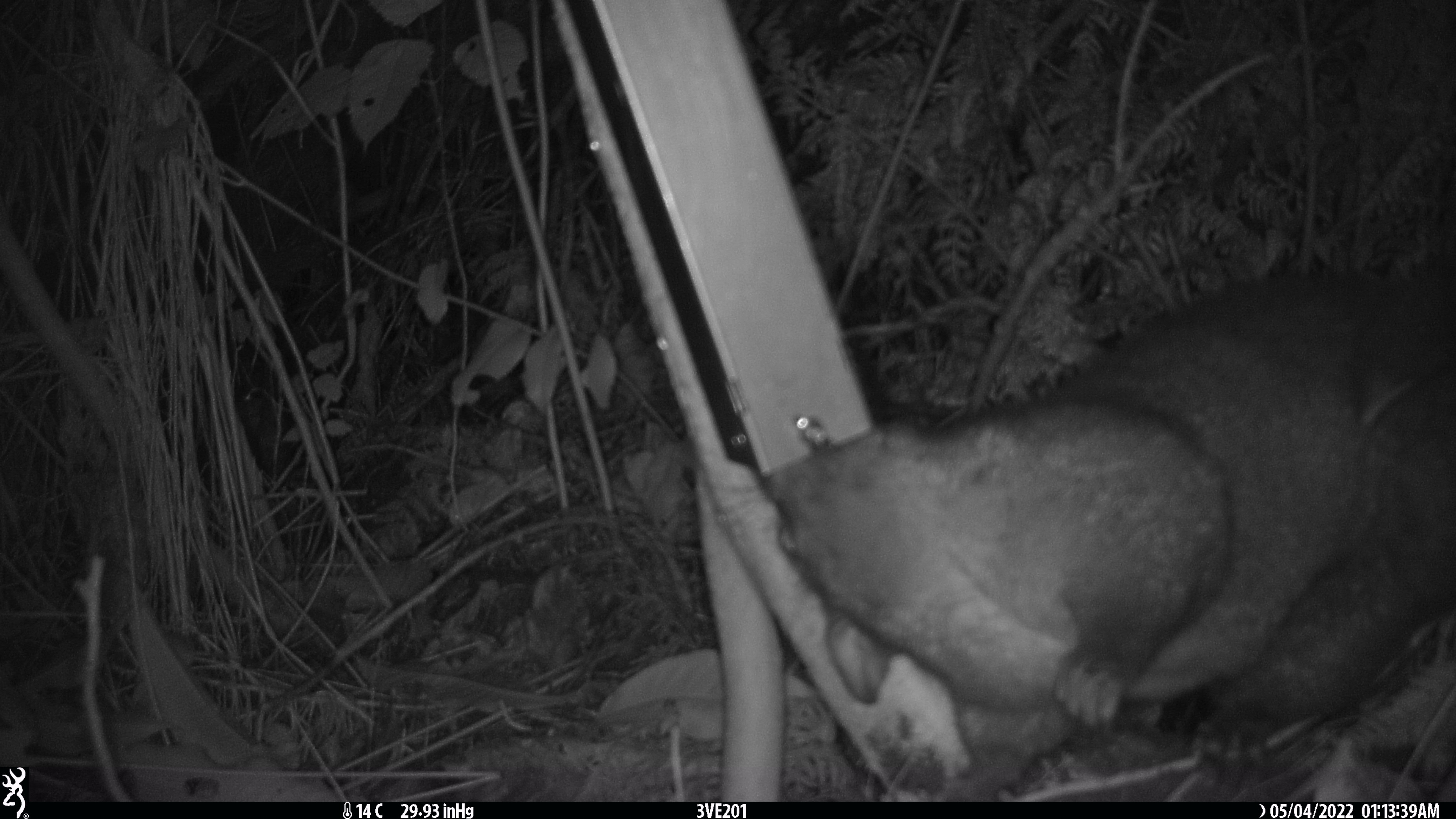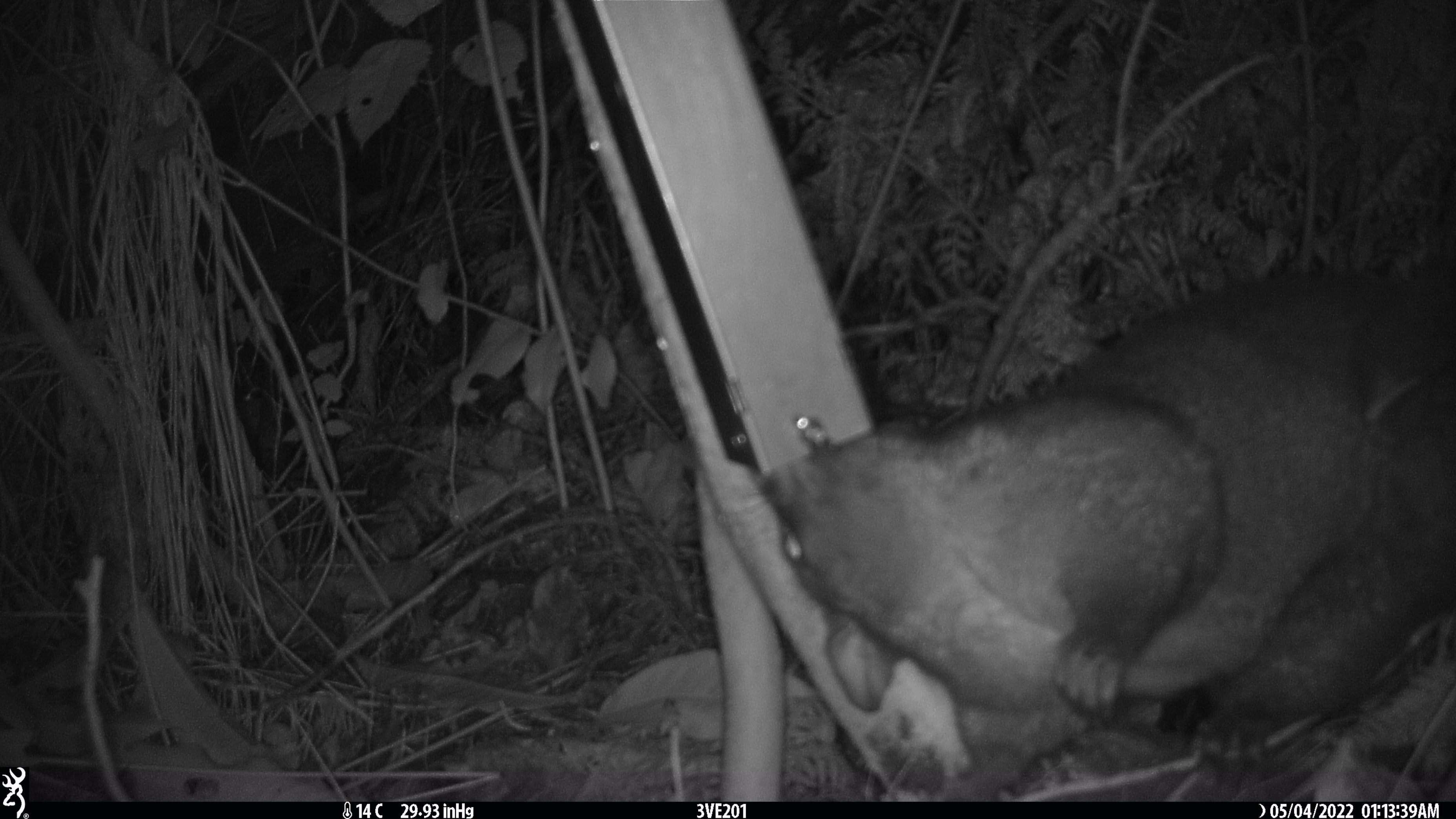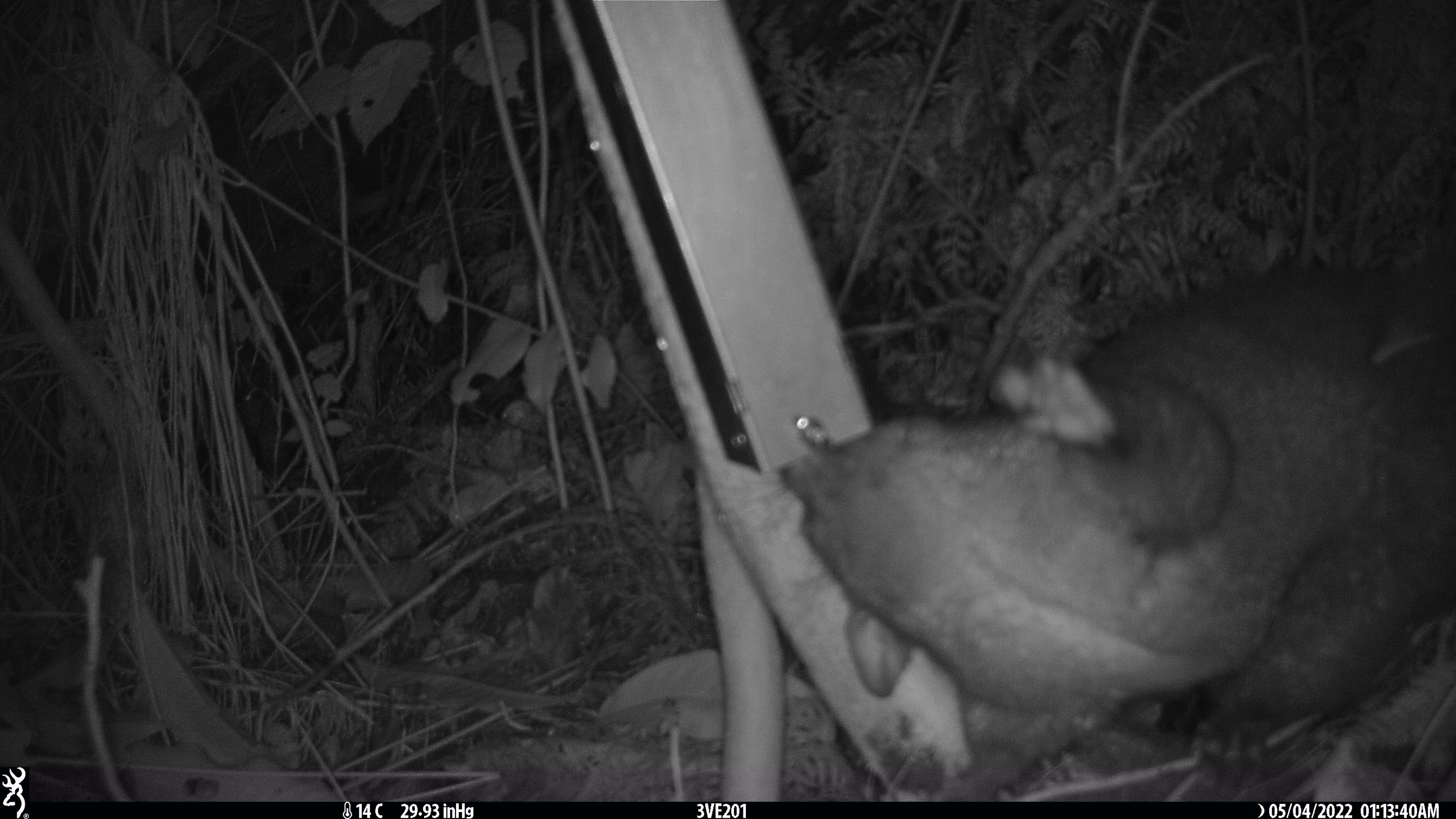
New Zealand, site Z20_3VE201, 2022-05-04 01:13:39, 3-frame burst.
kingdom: Animalia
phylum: Chordata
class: Mammalia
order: Diprotodontia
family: Phalangeridae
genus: Trichosurus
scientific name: Trichosurus vulpecula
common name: common brushtail possum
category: possum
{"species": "possum (common brushtail possum) (Trichosurus vulpecula)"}